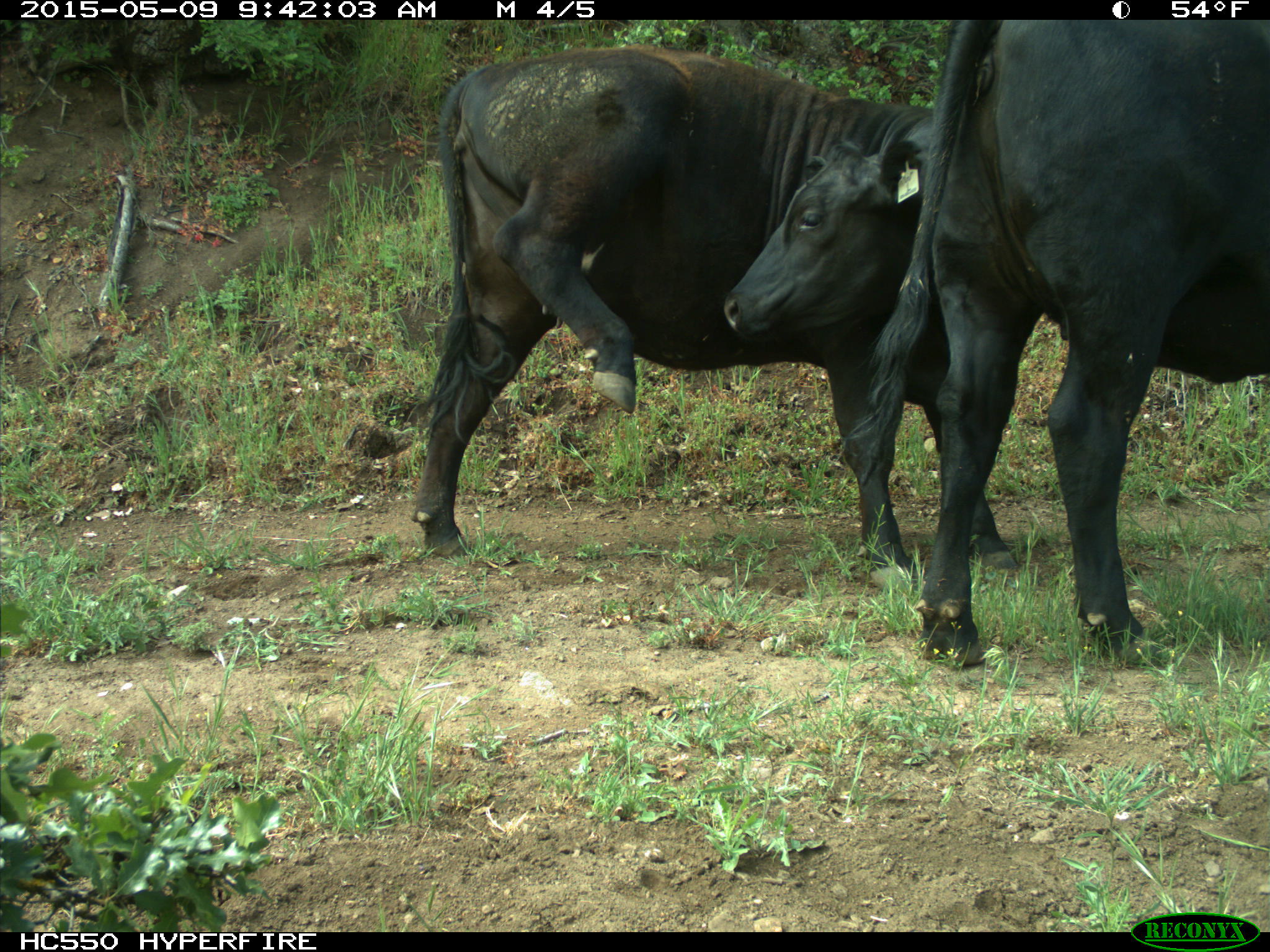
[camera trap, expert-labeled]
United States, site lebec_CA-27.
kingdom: Animalia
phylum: Chordata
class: Mammalia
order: Artiodactyla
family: Bovidae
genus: Bos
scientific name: Bos taurus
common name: domestic cow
Bos taurus (domestic cow).